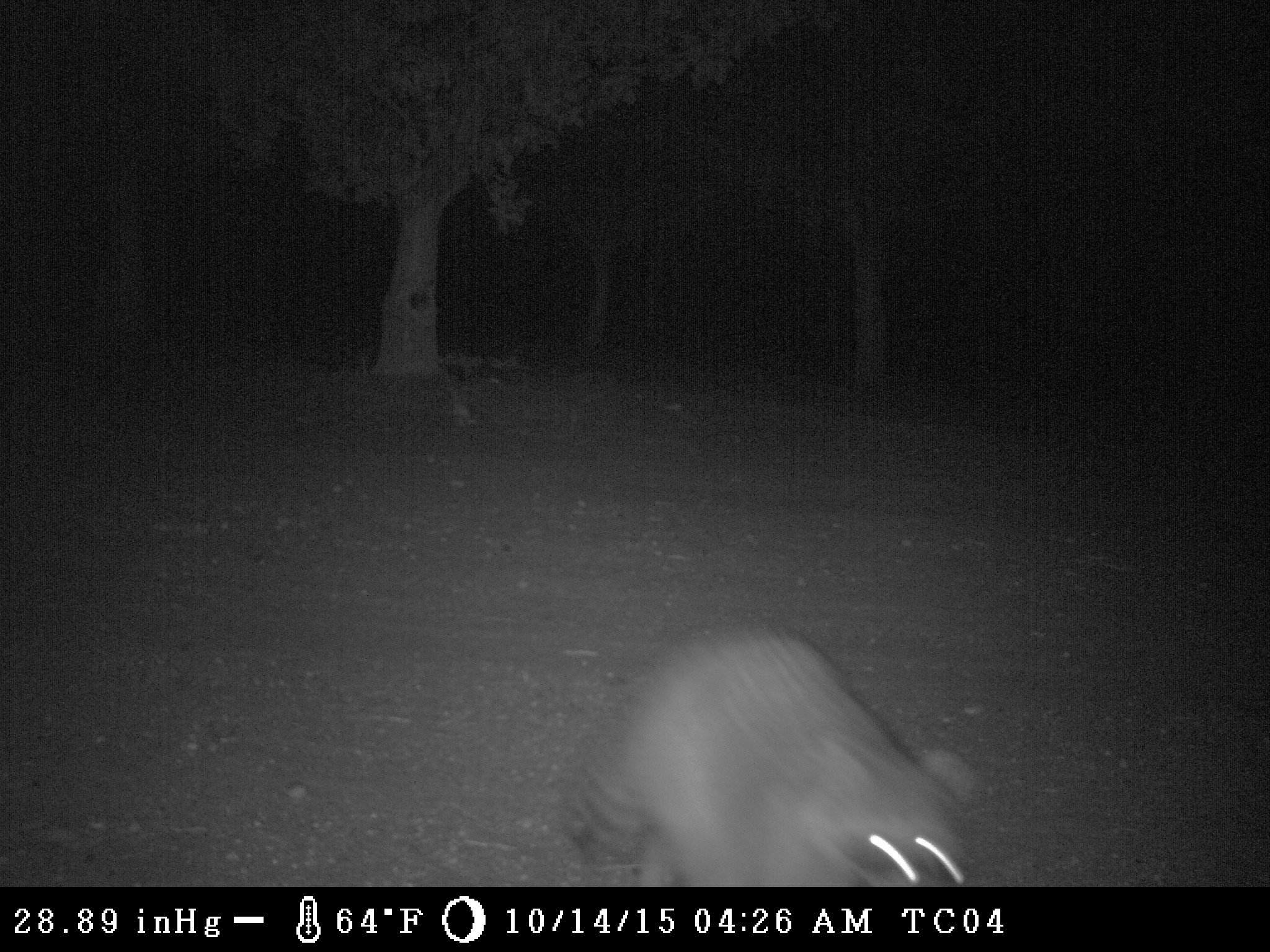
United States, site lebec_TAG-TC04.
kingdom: Animalia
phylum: Chordata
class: Mammalia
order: Carnivora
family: Procyonidae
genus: Procyon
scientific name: Procyon lotor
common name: common raccoon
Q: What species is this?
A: Procyon lotor (common raccoon).